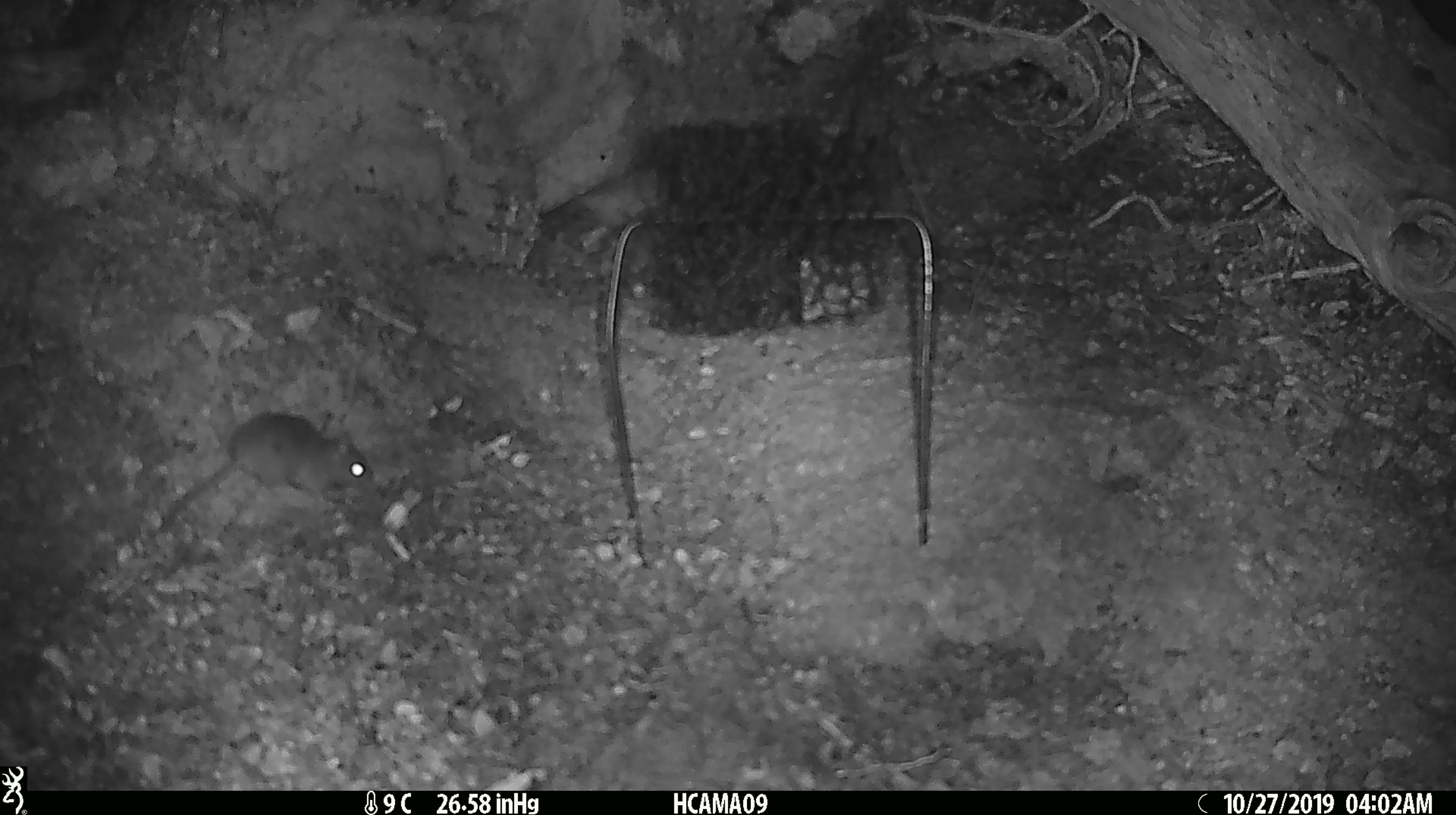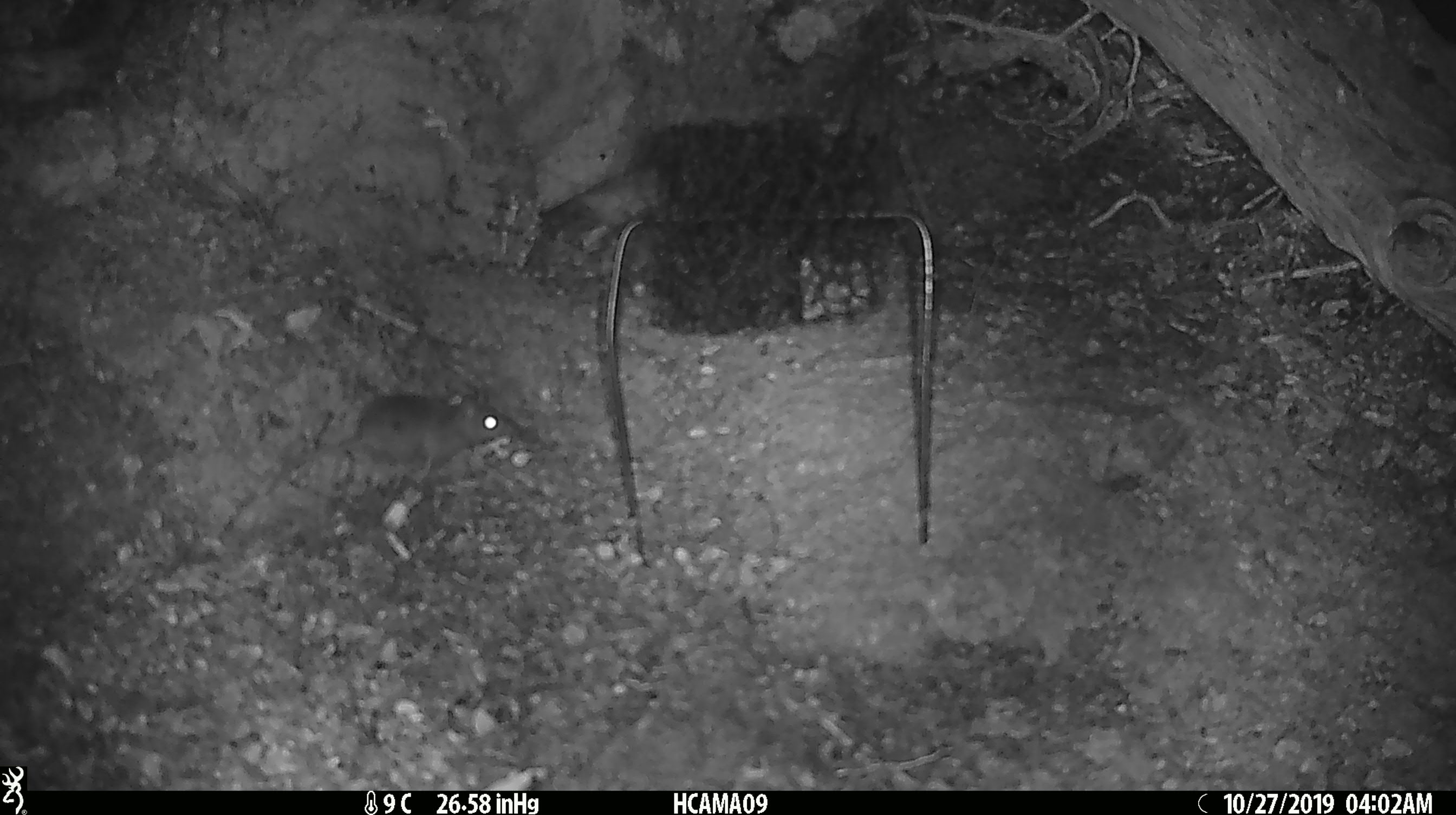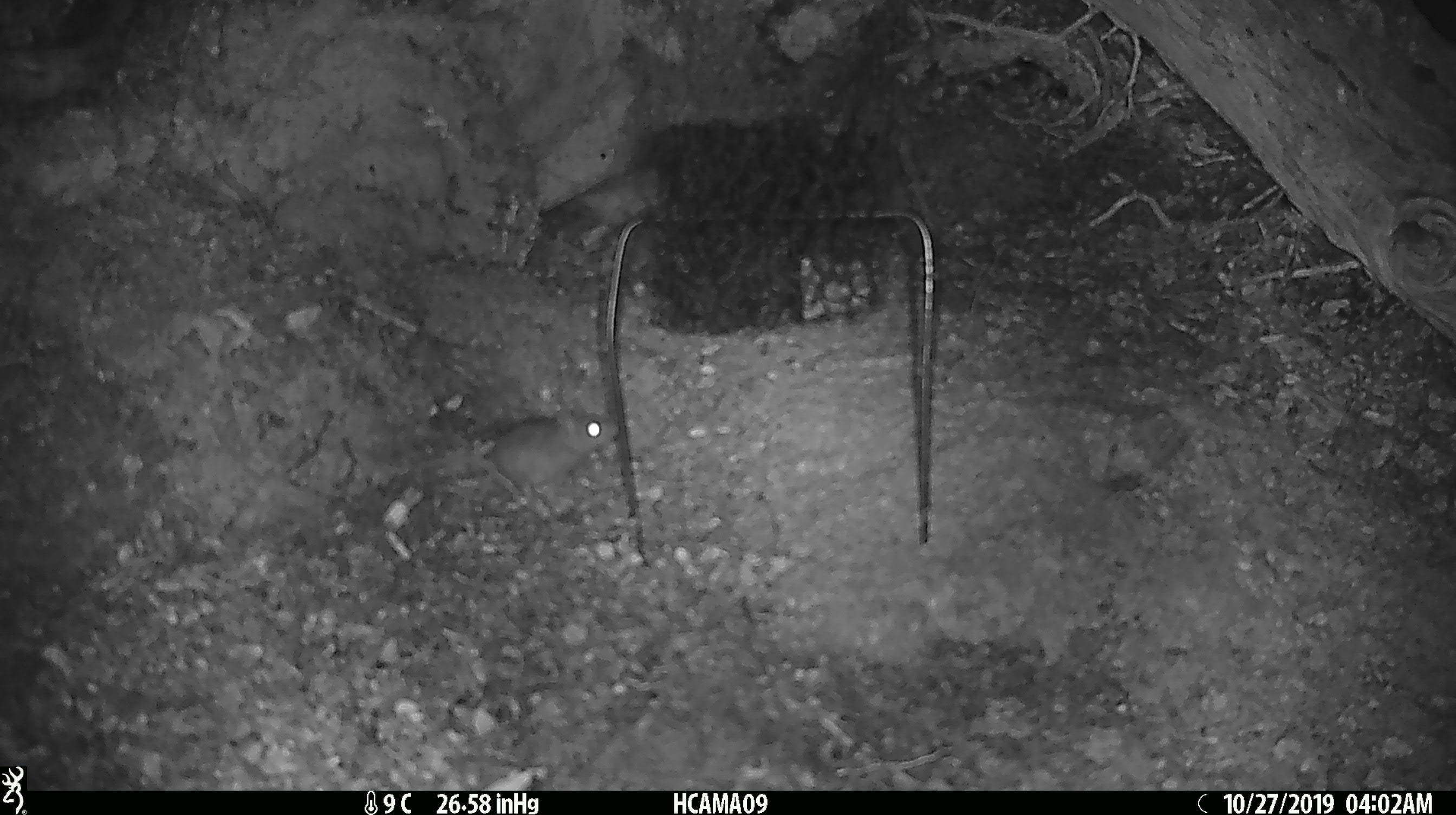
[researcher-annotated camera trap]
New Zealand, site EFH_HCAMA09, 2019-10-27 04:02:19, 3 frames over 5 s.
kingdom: Animalia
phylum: Chordata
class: Mammalia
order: Rodentia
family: Muridae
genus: Mus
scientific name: Mus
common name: mouse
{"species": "mouse (Mus)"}